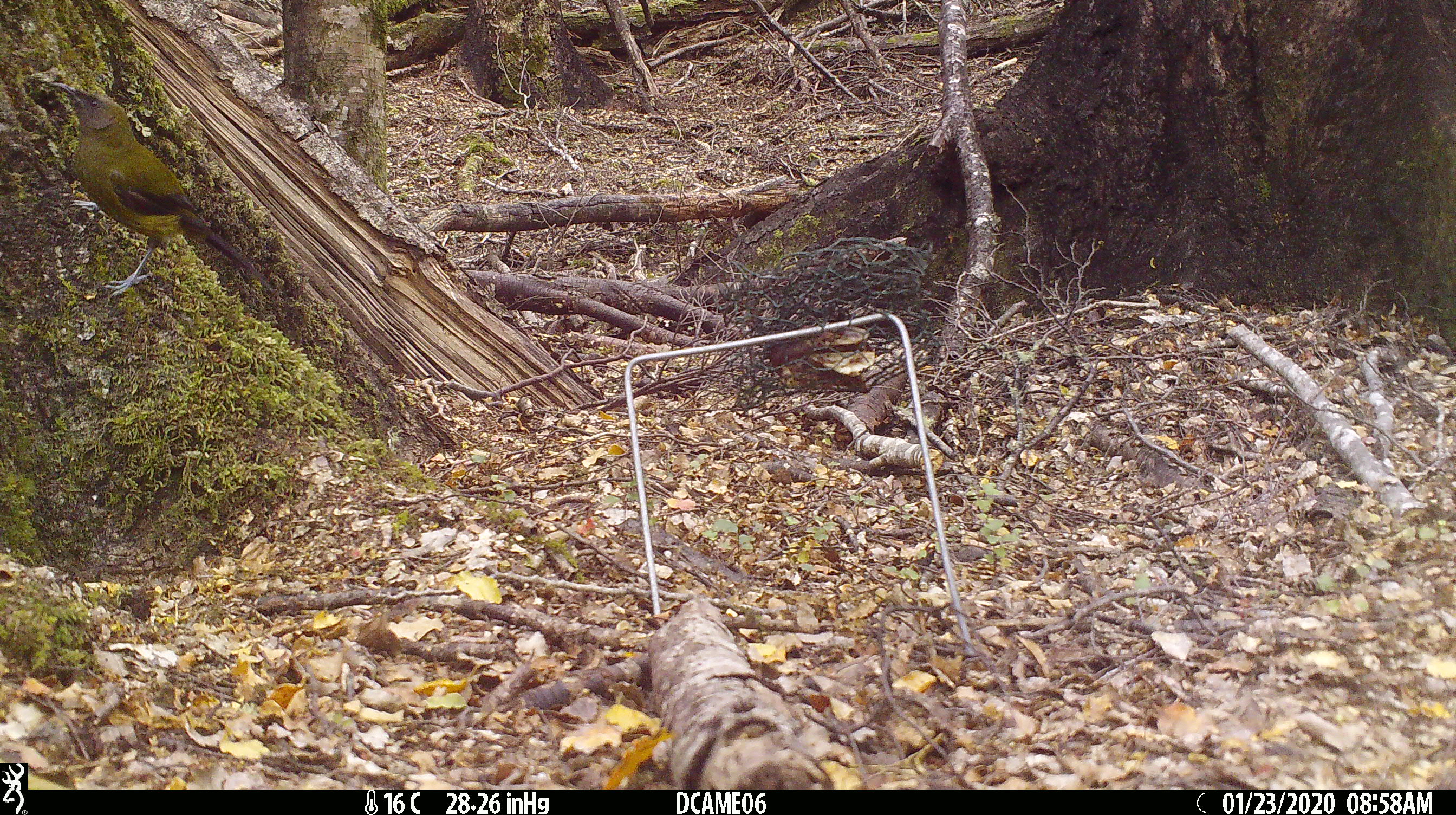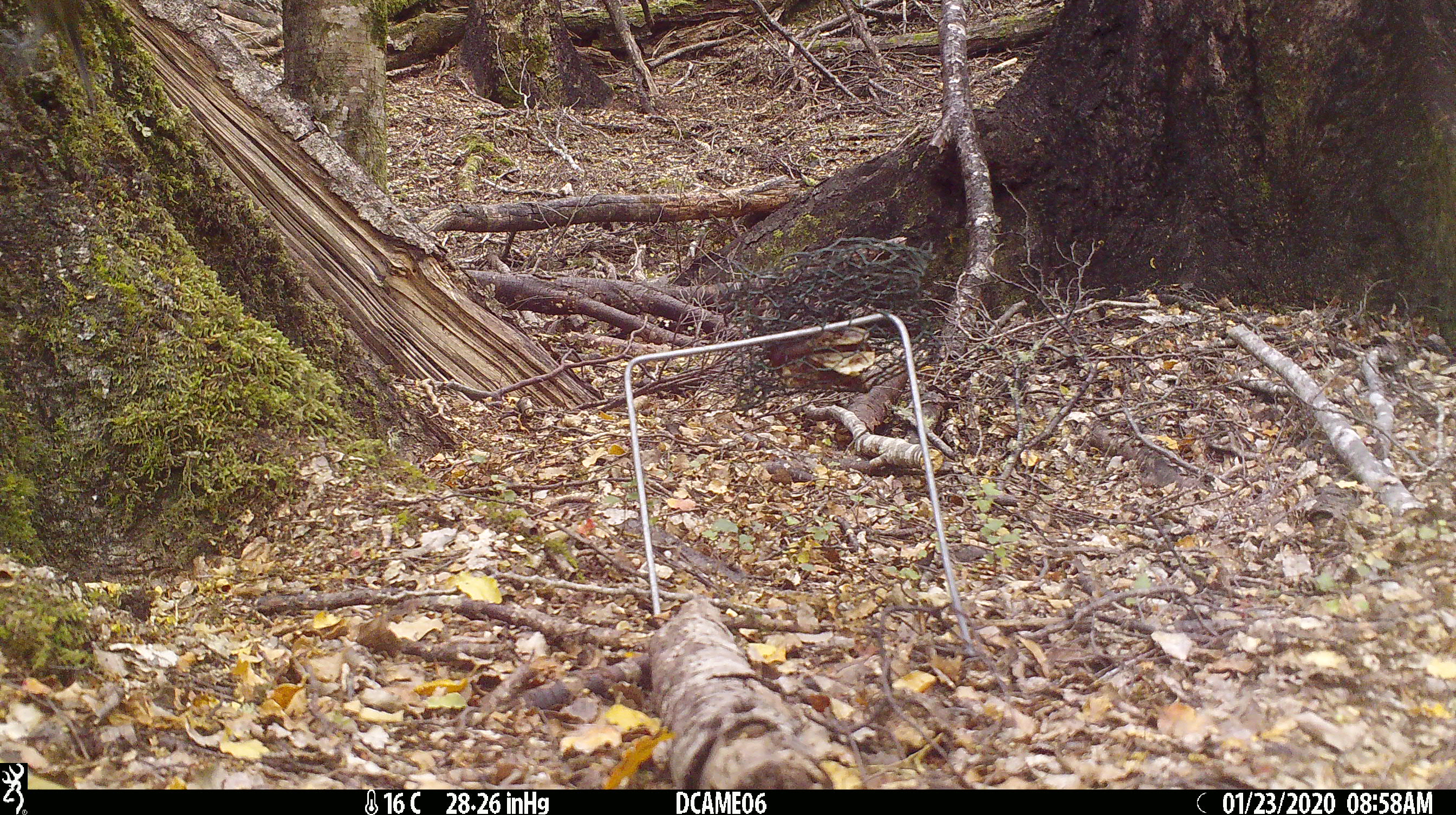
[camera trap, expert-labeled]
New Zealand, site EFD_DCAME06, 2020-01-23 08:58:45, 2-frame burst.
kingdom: Animalia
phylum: Chordata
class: Aves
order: Passeriformes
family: Meliphagidae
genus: Anthornis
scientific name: Anthornis melanura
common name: new zealand bellbird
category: bellbird